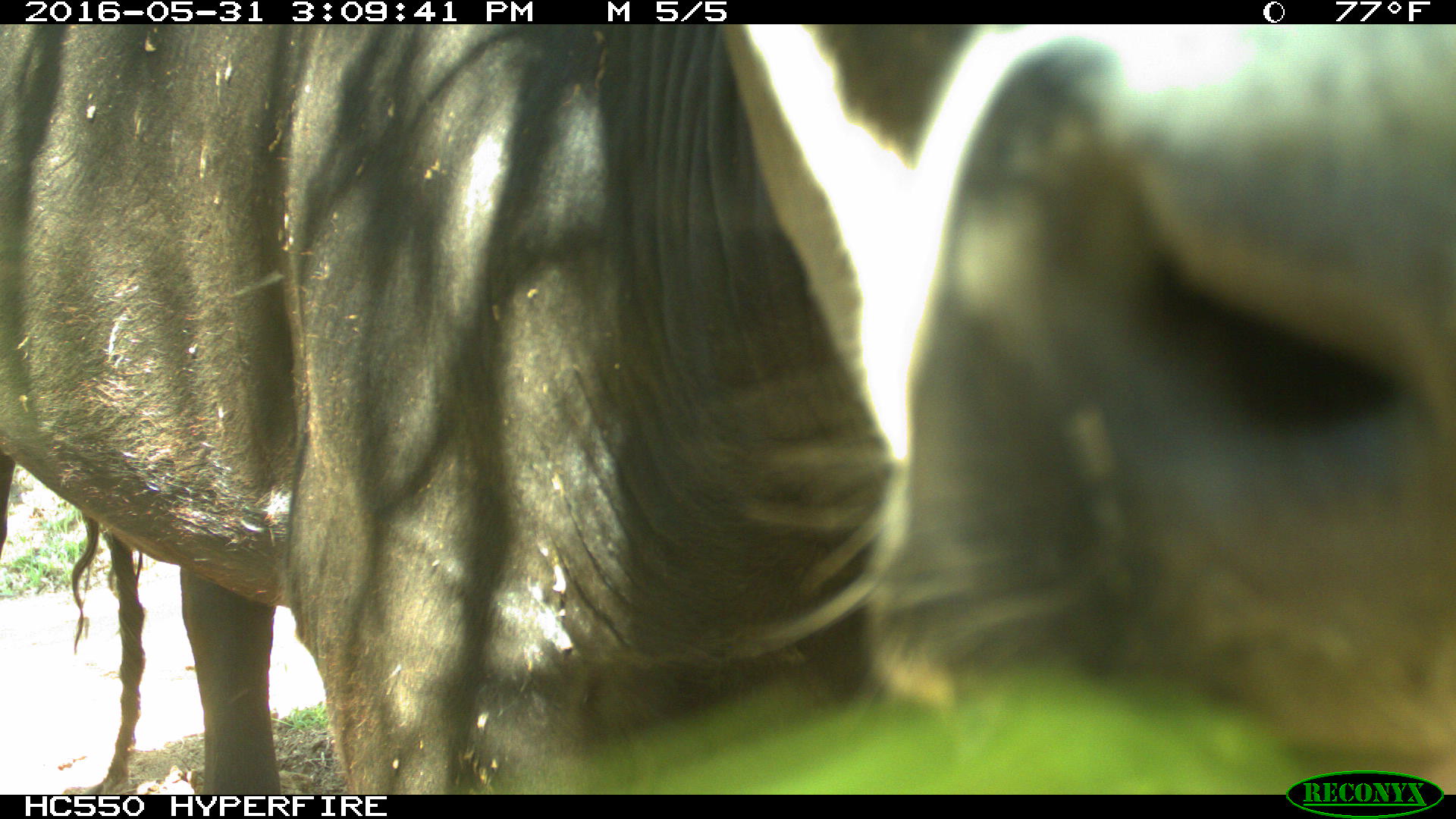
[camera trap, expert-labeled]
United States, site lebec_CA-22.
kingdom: Animalia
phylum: Chordata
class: Mammalia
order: Artiodactyla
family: Bovidae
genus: Bos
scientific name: Bos taurus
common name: domestic cow